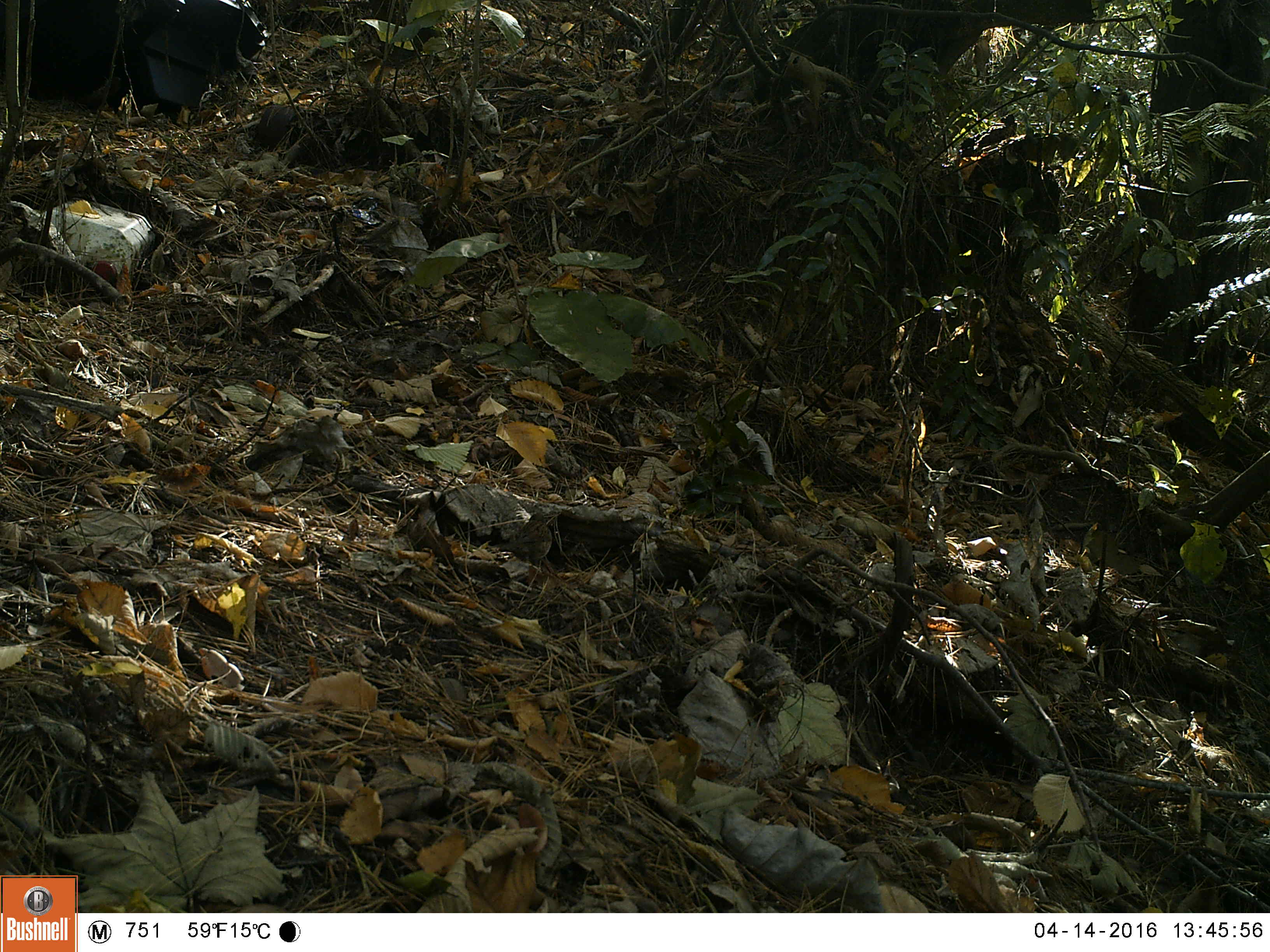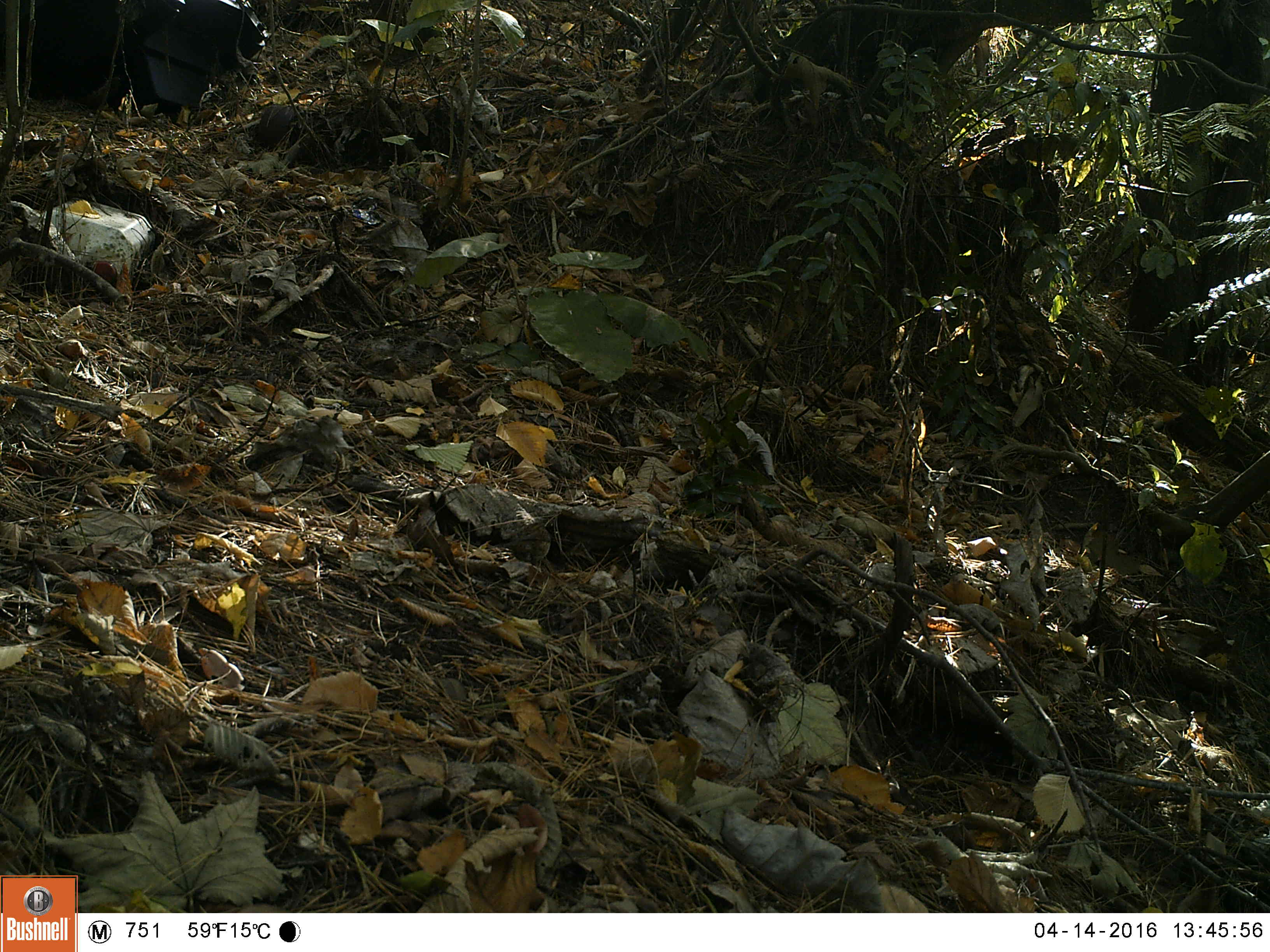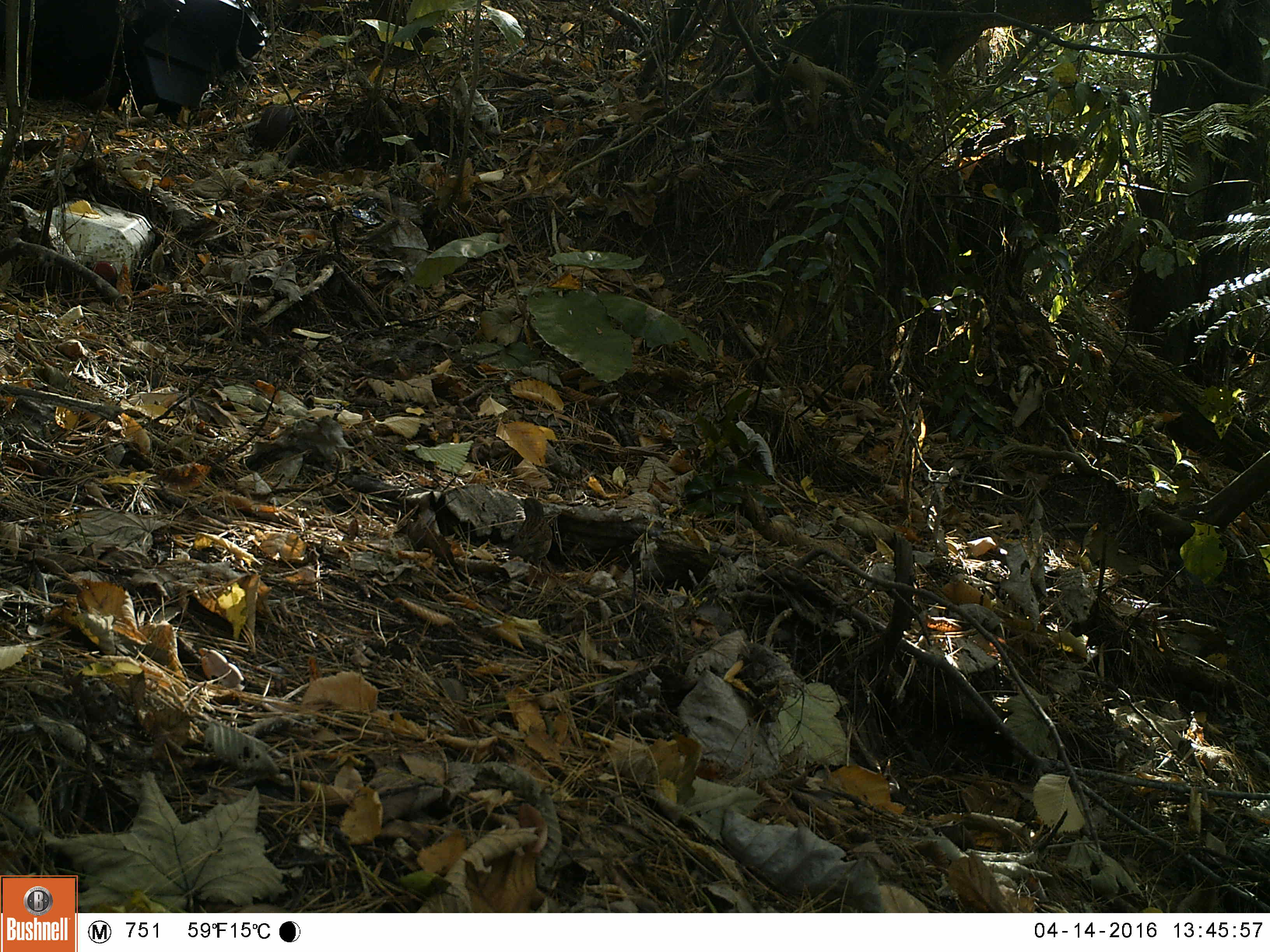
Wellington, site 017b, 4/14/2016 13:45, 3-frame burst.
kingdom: Animalia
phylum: Chordata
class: Aves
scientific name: Aves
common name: bird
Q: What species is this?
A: Bird (Aves).